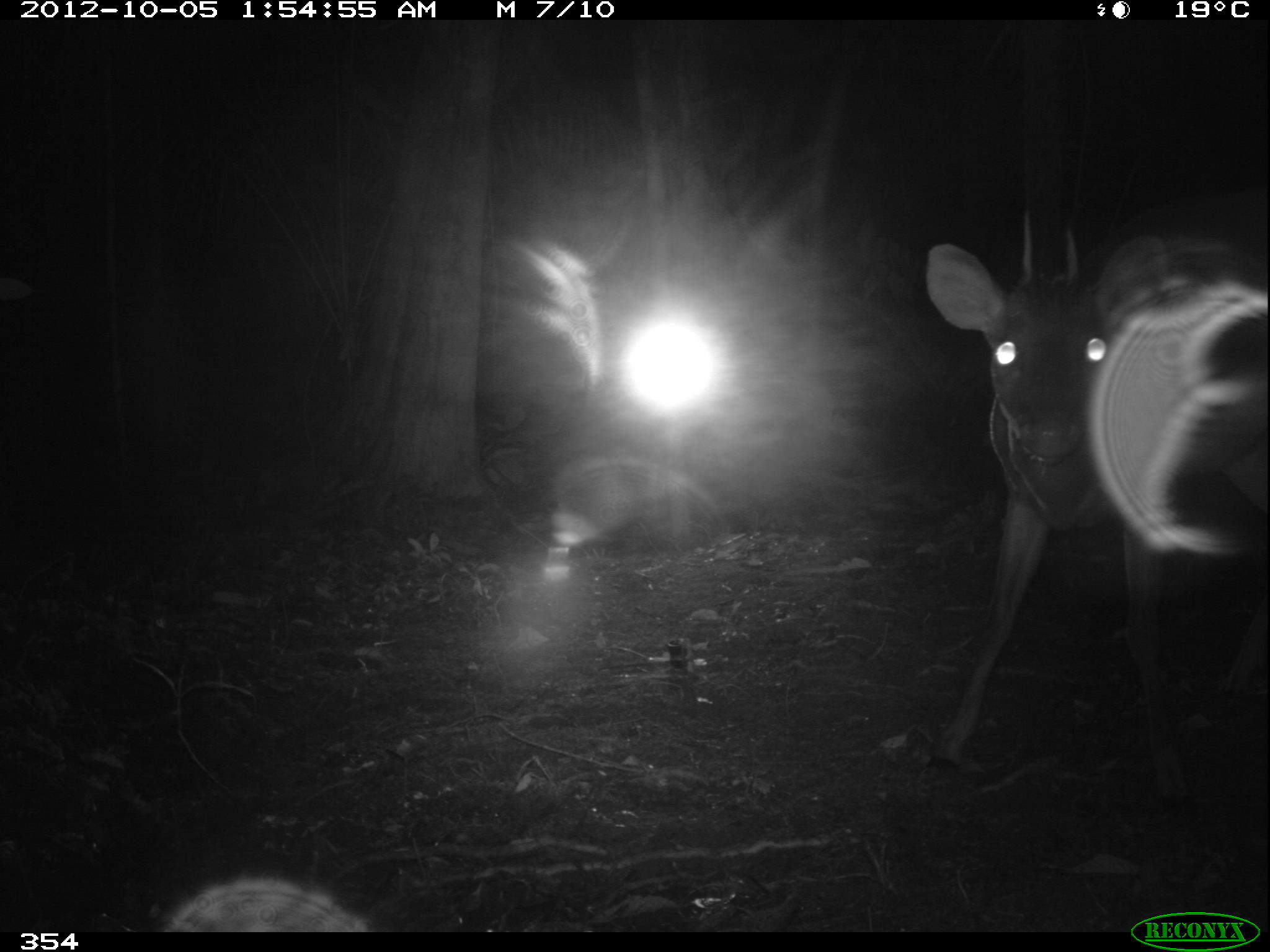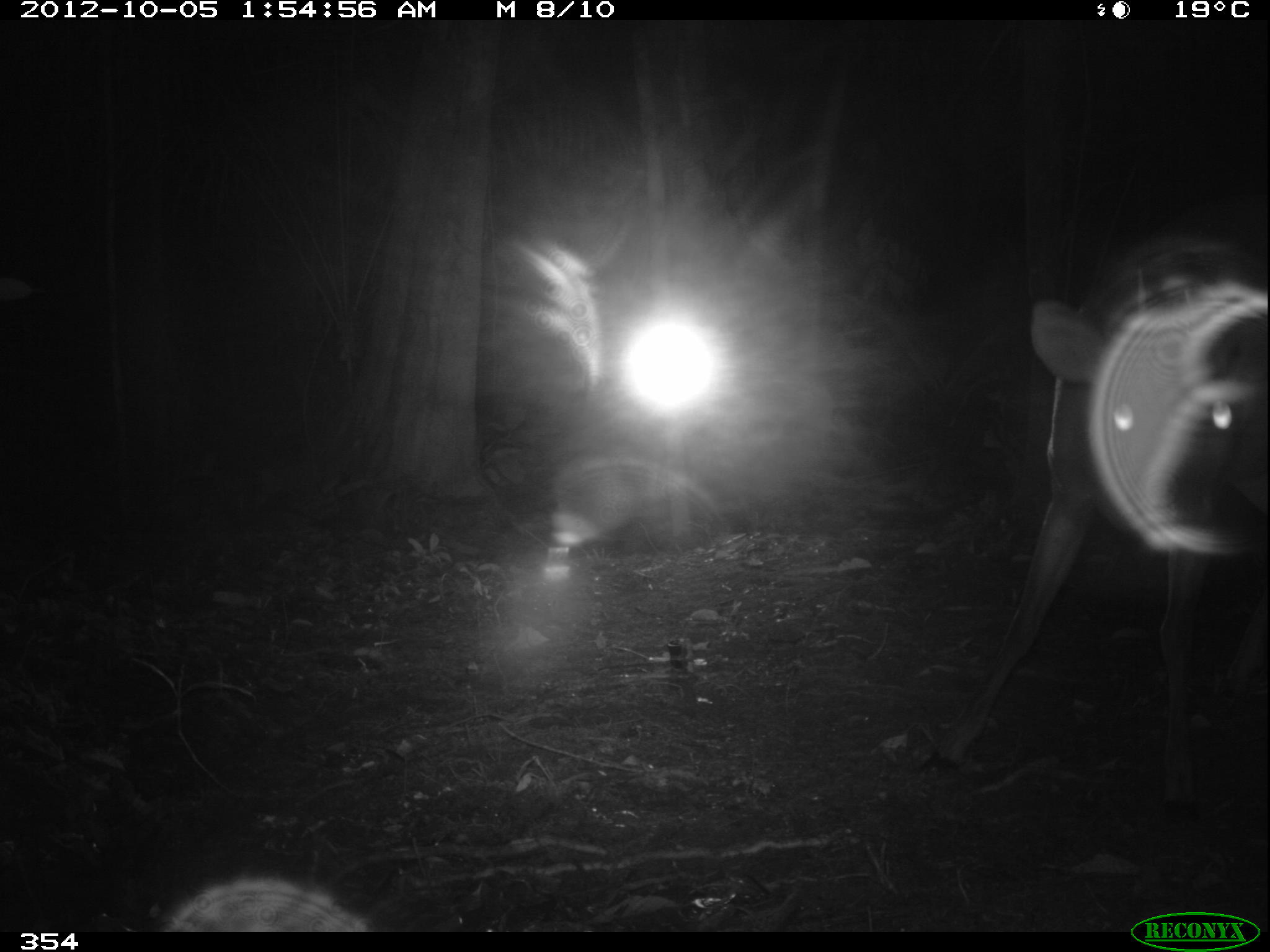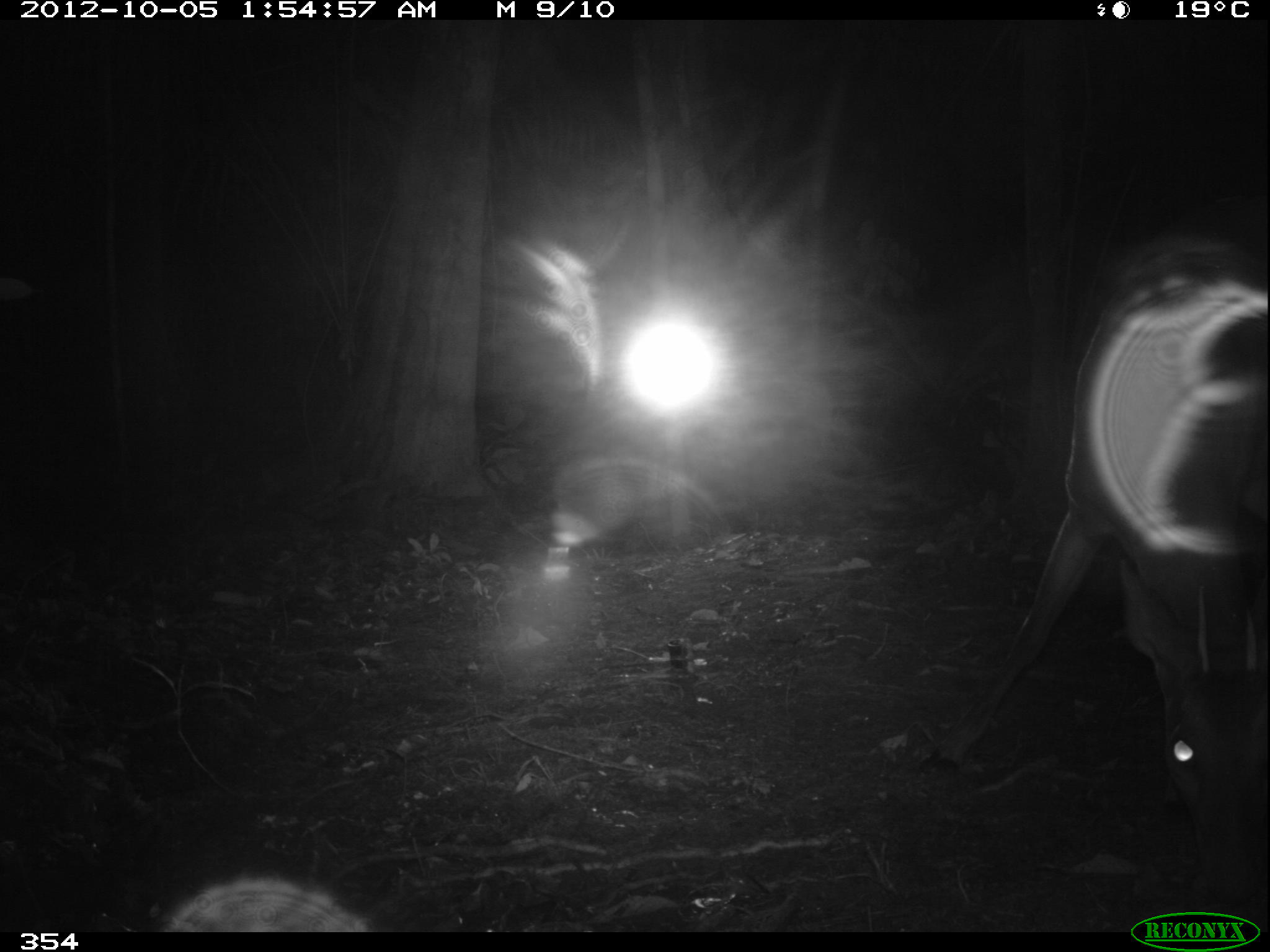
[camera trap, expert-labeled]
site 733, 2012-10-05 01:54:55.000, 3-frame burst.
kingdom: Animalia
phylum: Chordata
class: Mammalia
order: Artiodactyla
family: Cervidae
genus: Mazama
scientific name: Mazama americana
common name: red brocket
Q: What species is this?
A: Mazama americana (red brocket).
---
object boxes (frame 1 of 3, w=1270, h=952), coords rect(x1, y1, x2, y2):
mazama americana: rect(926, 206, 1269, 812)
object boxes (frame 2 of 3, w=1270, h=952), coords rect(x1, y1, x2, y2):
mazama americana: rect(932, 228, 1268, 765)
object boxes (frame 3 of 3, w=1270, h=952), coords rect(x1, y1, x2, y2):
mazama americana: rect(938, 230, 1269, 804)